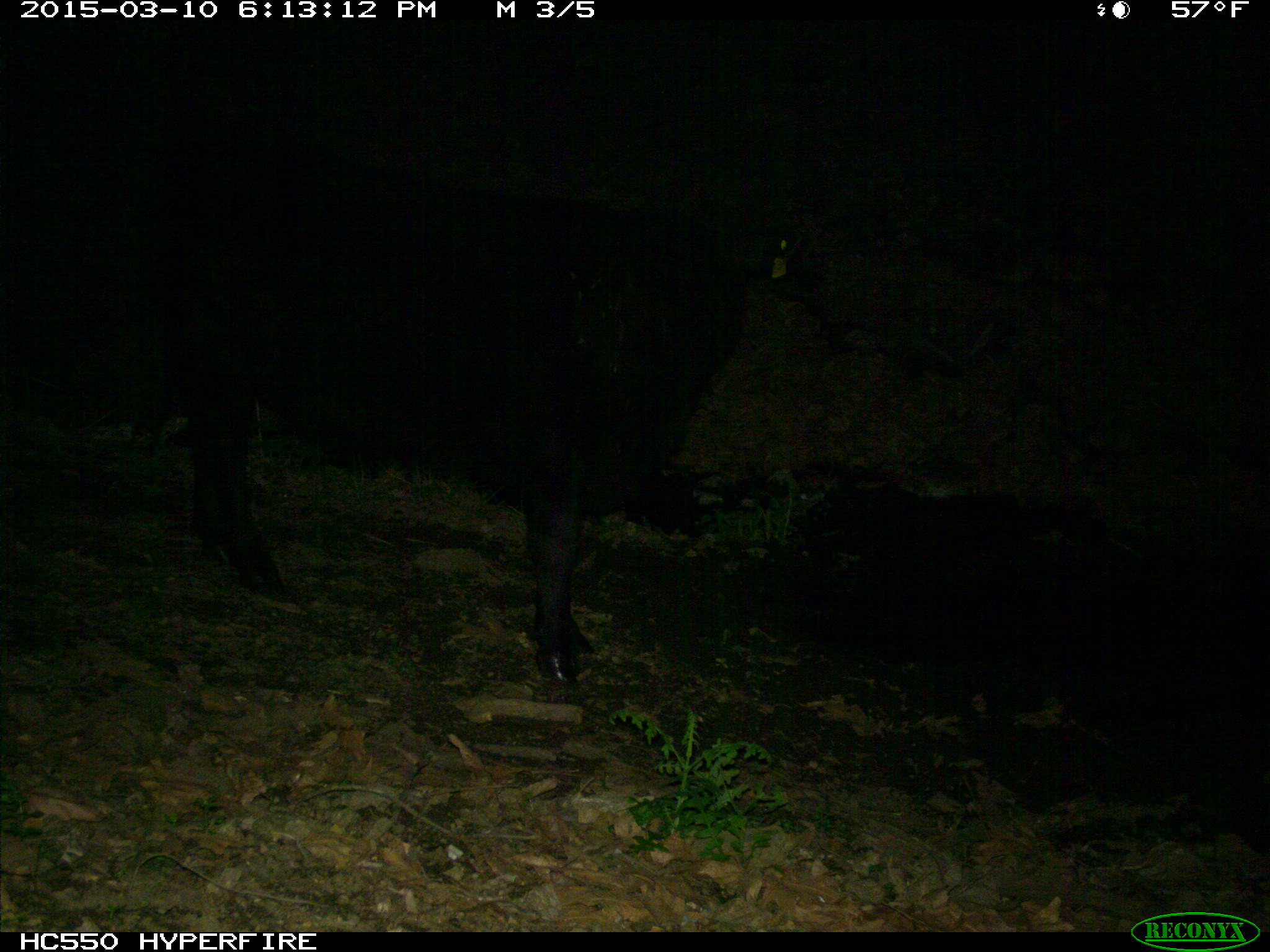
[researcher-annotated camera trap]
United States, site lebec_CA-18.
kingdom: Animalia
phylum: Chordata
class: Mammalia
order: Artiodactyla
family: Bovidae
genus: Bos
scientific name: Bos taurus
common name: domestic cow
Bos taurus (domestic cow).